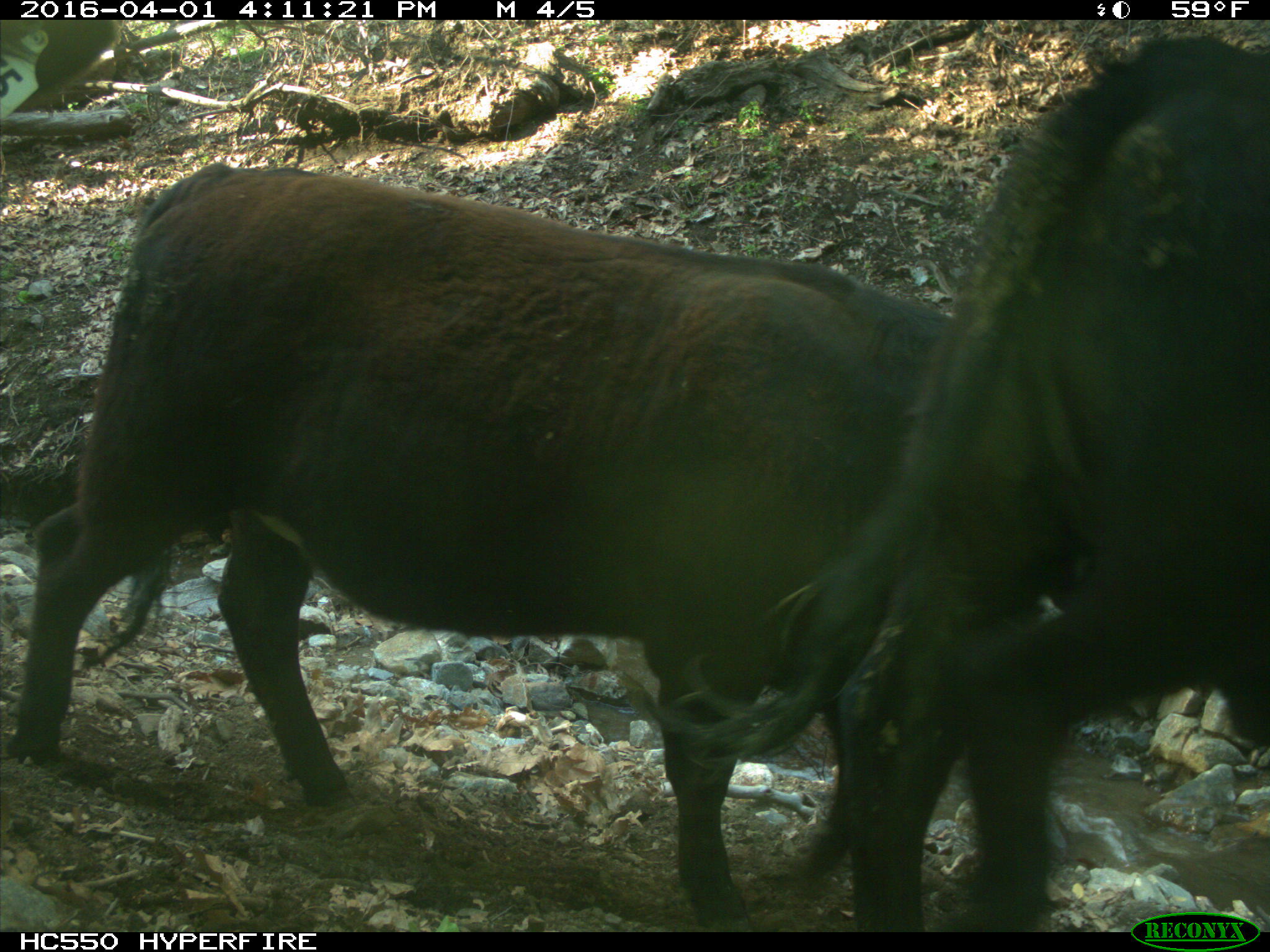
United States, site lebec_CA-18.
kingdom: Animalia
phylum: Chordata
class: Mammalia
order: Artiodactyla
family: Bovidae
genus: Bos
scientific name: Bos taurus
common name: domestic cow